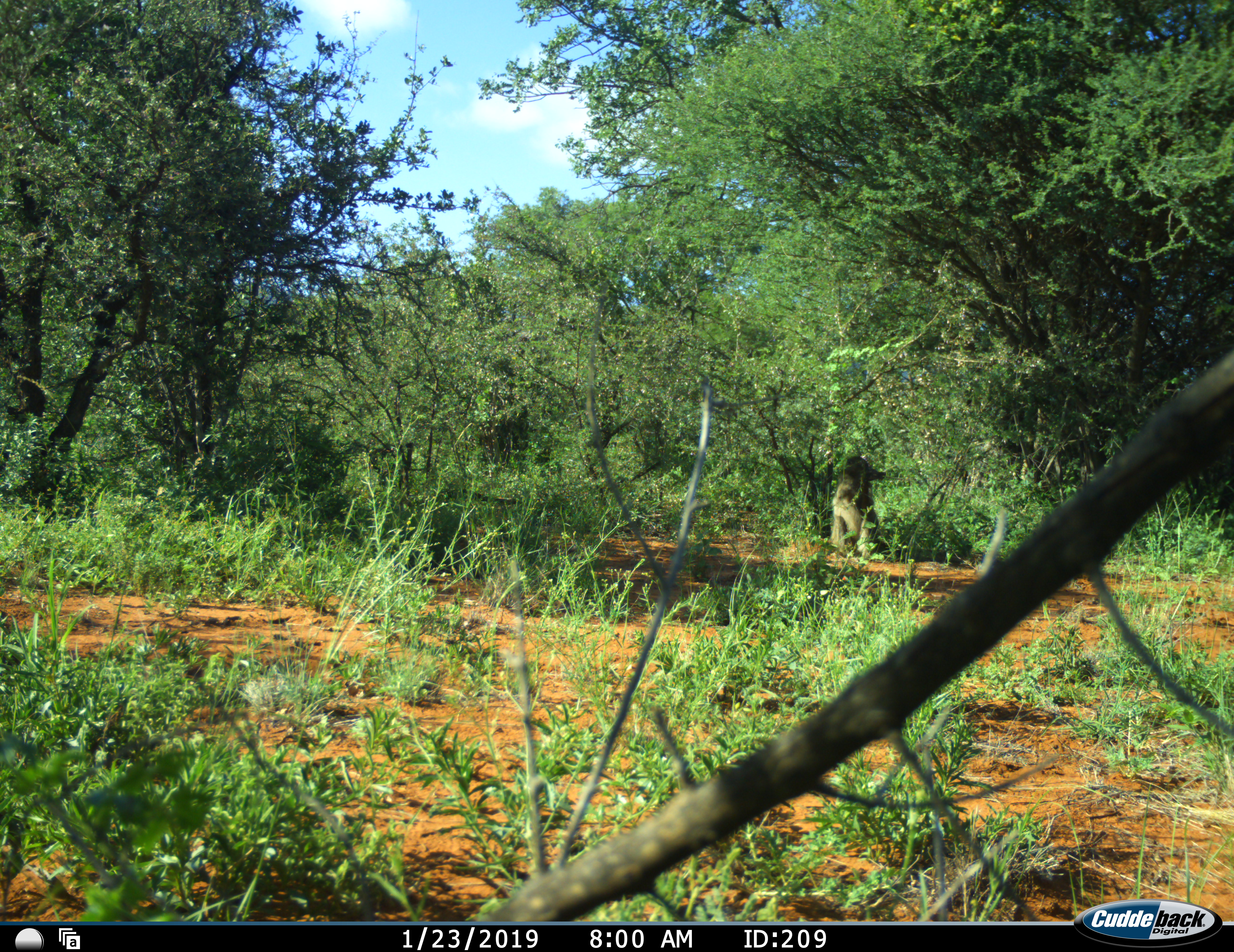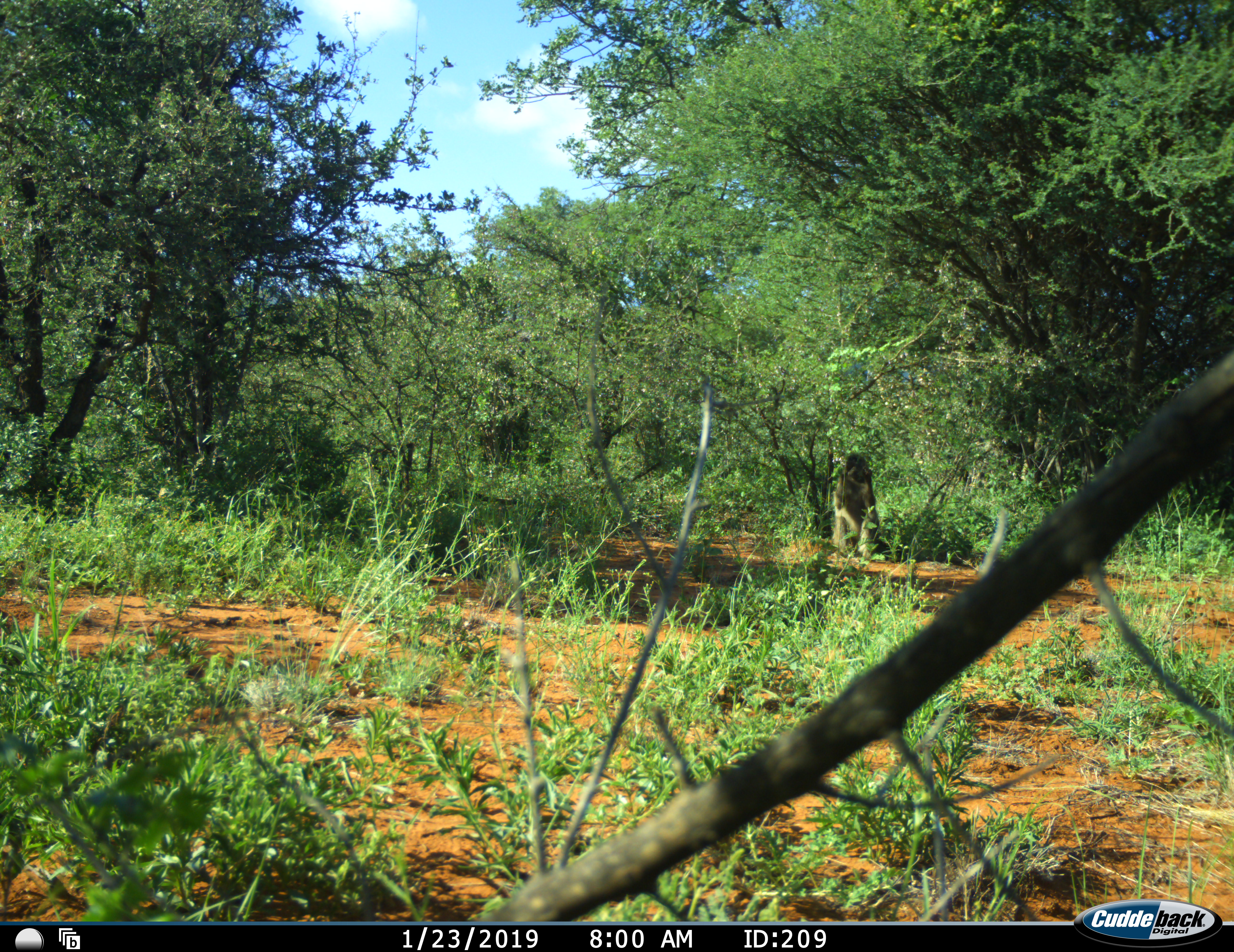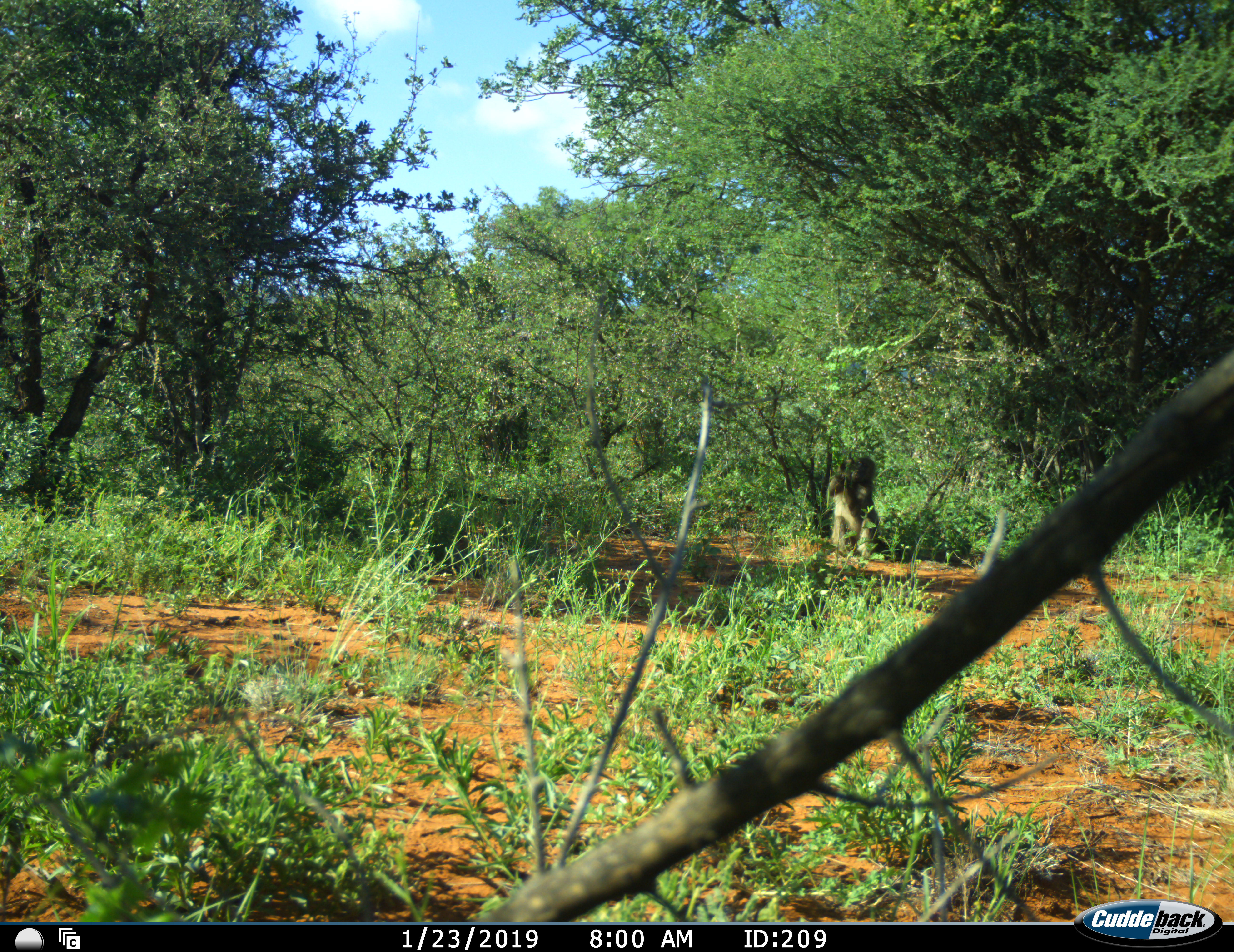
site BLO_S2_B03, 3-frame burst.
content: unidentified animal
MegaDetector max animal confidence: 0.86